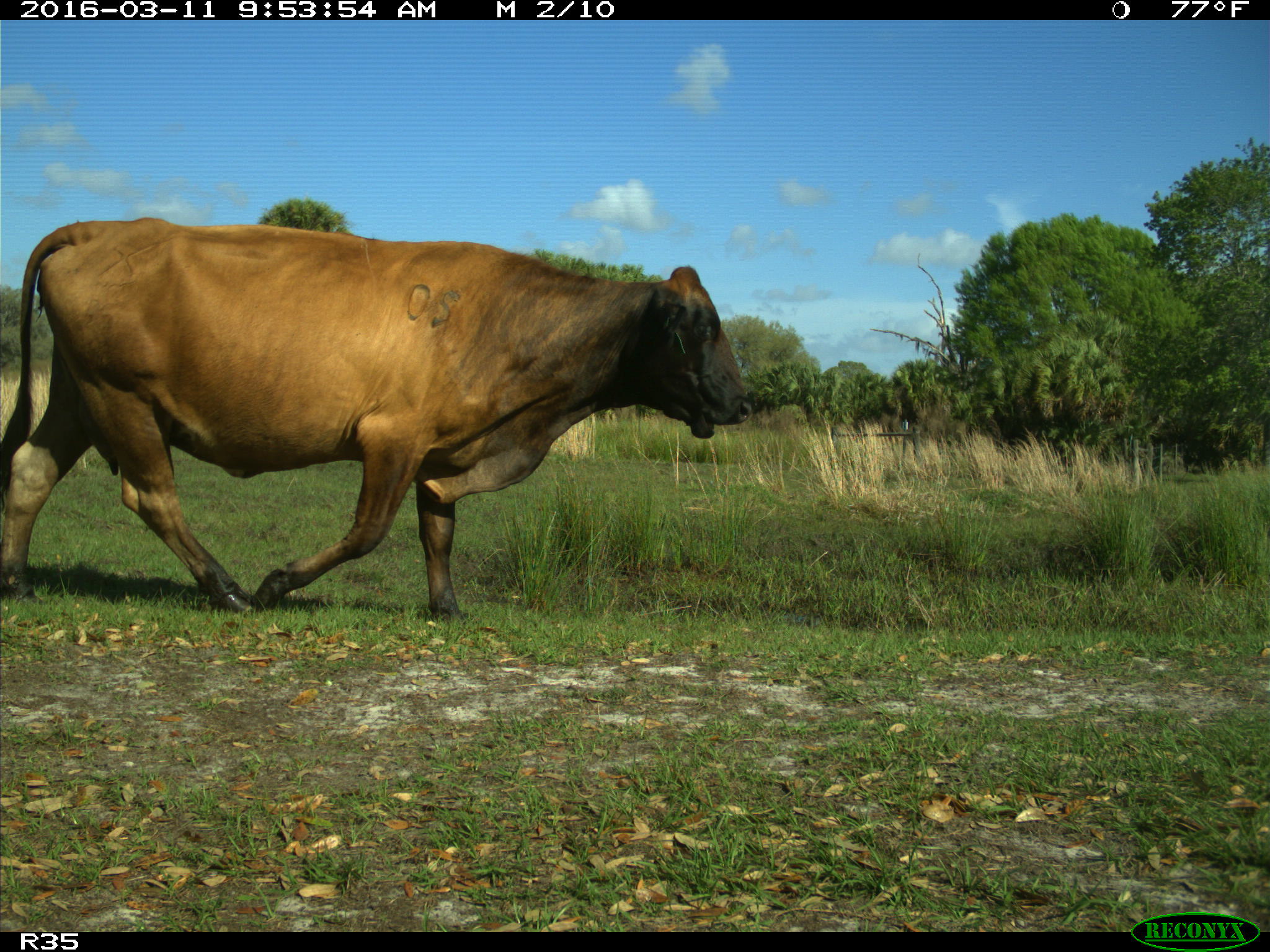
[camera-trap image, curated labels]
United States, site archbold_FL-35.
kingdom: Animalia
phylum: Chordata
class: Mammalia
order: Artiodactyla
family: Bovidae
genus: Bos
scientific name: Bos taurus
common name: domestic cow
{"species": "Bos taurus (domestic cow)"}